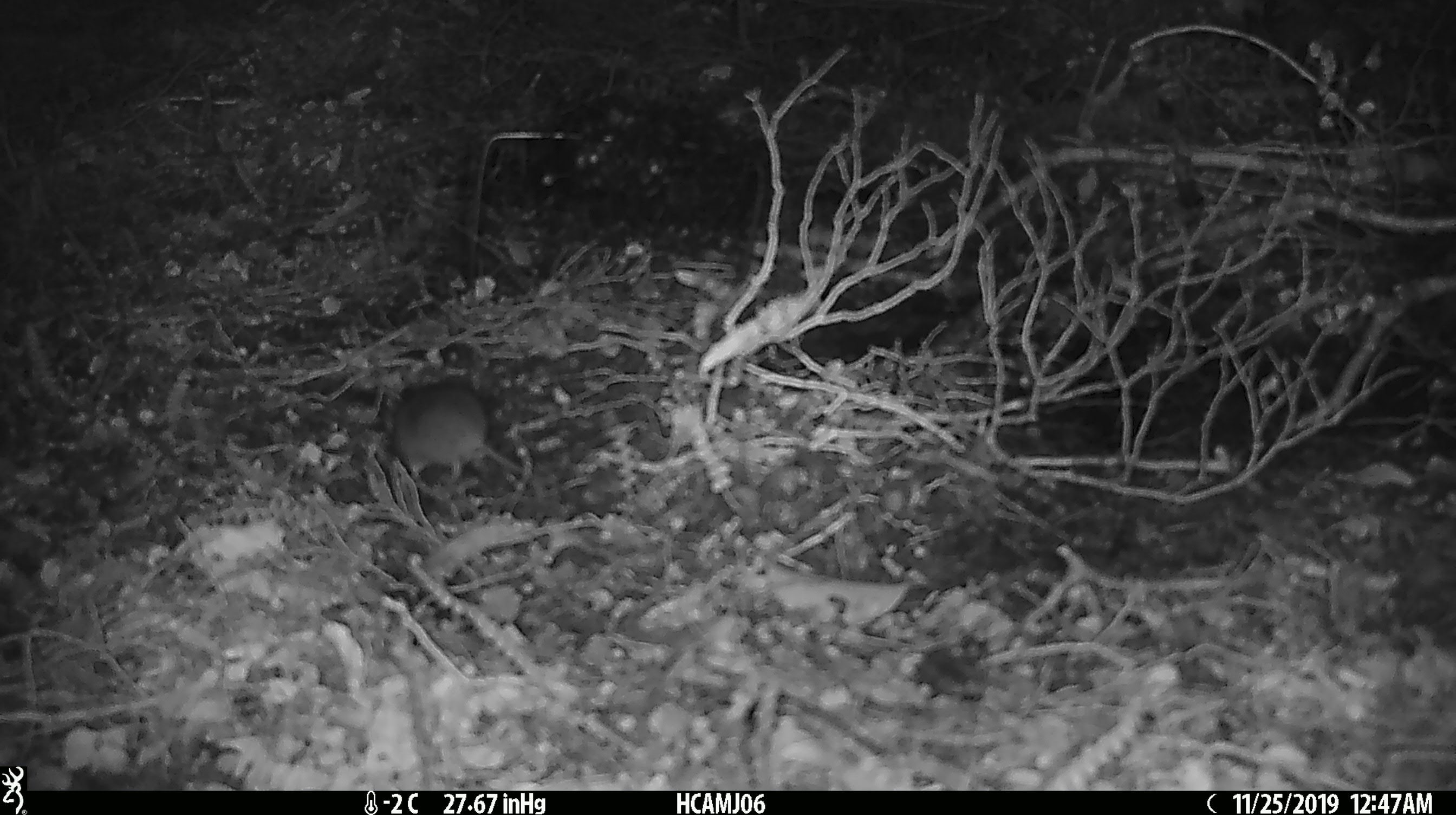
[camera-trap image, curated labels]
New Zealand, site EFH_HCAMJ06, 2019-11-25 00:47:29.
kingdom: Animalia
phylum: Chordata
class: Mammalia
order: Rodentia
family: Muridae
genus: Mus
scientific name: Mus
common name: mouse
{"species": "mouse (Mus)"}